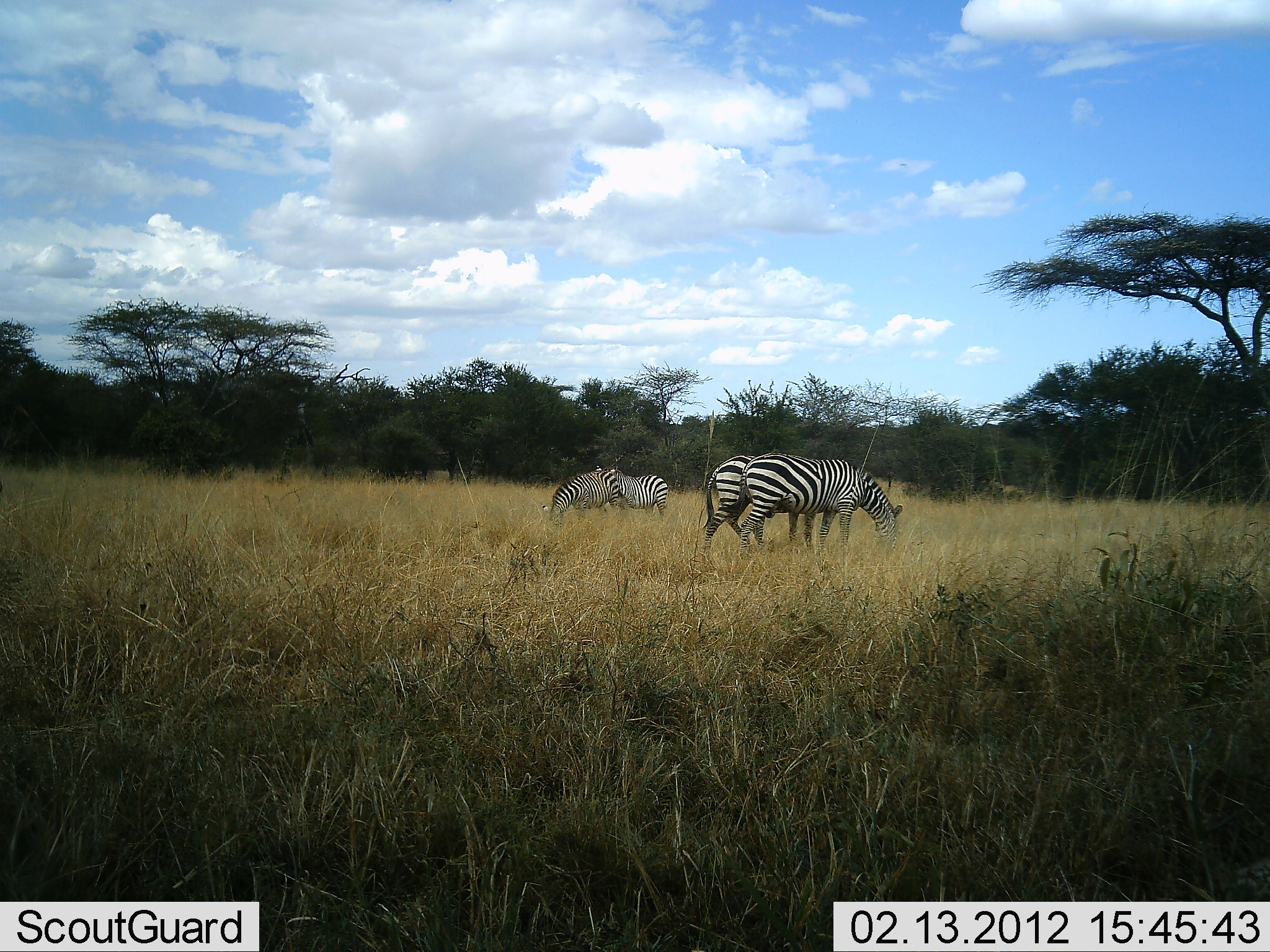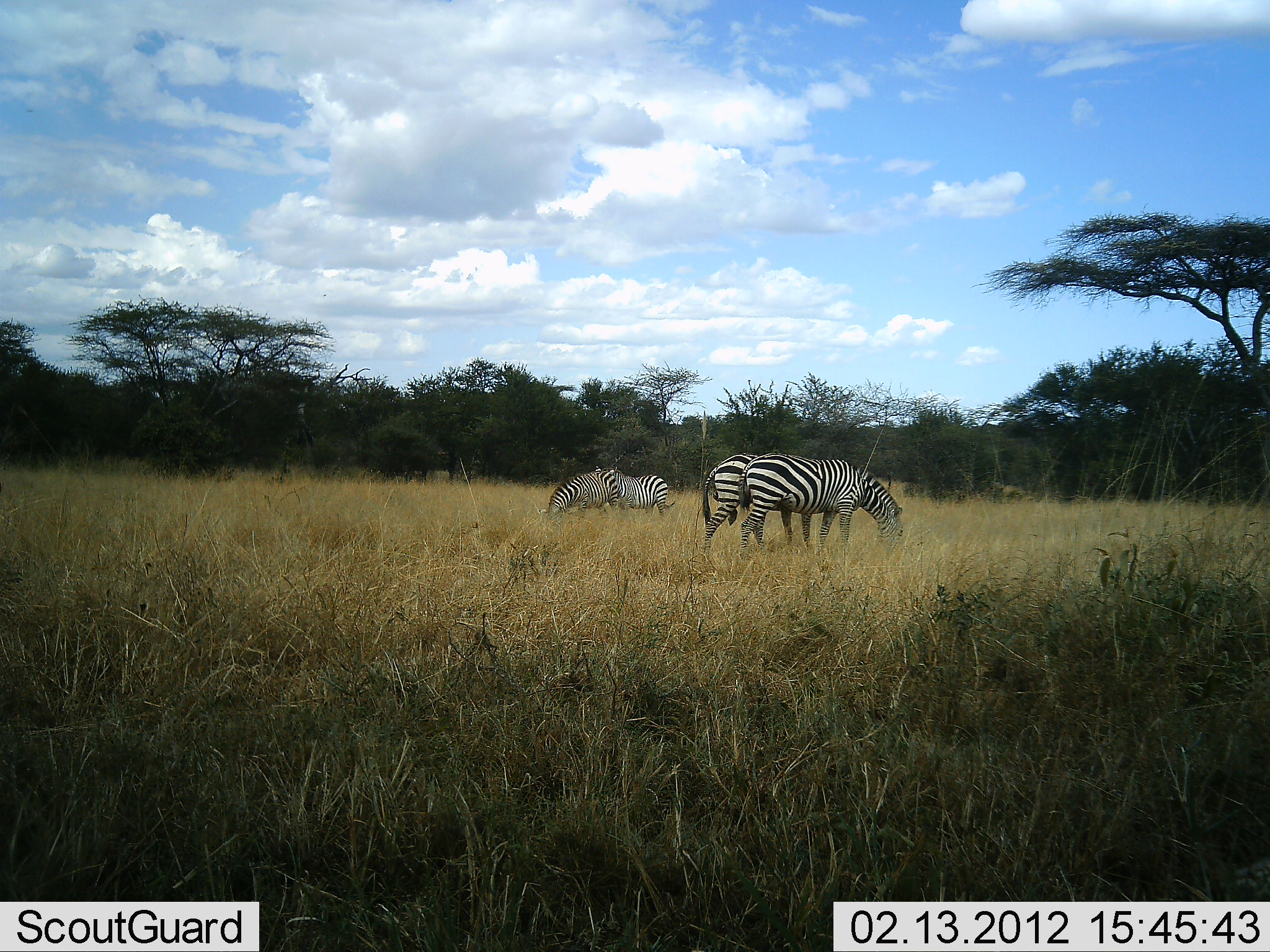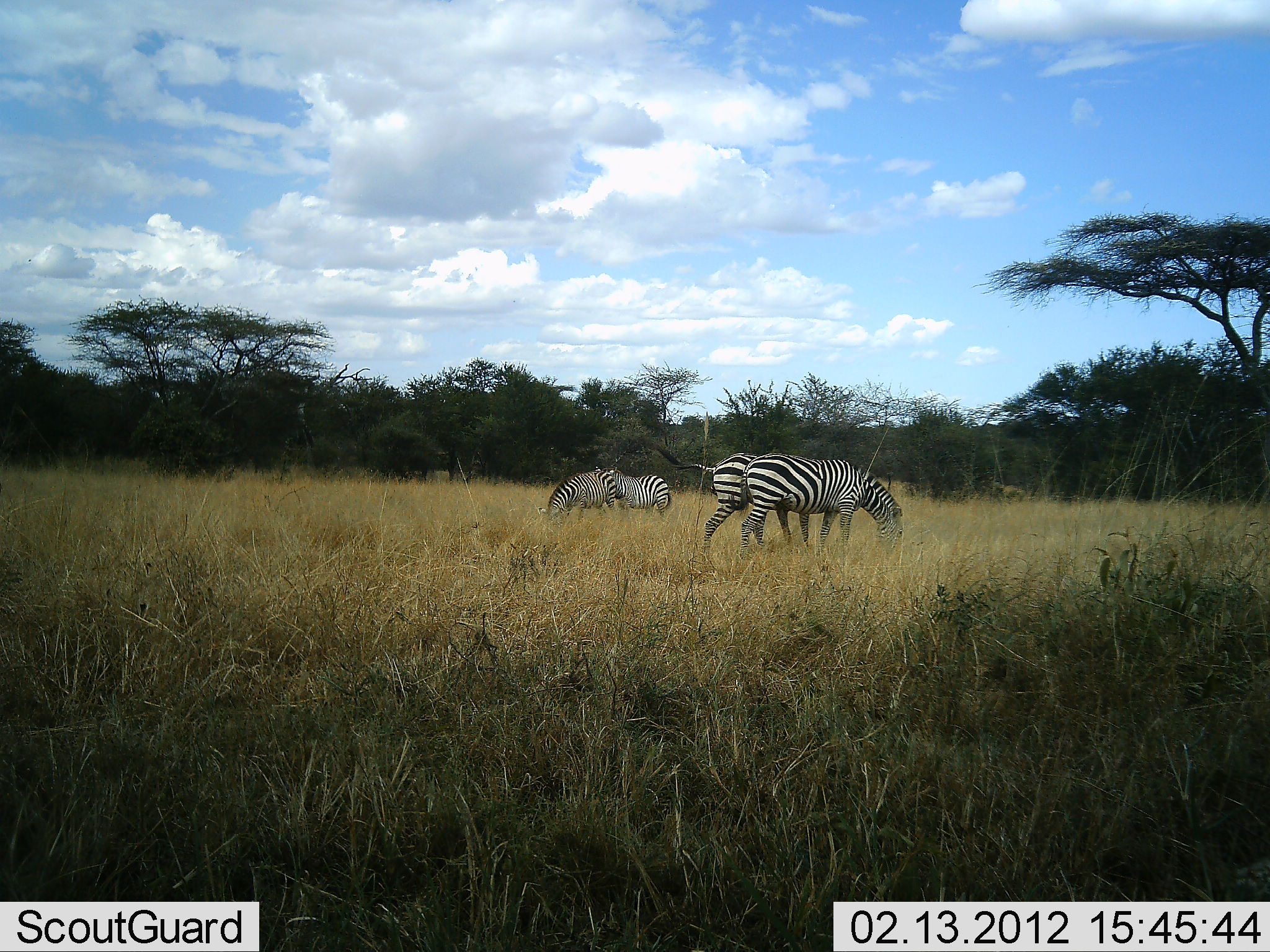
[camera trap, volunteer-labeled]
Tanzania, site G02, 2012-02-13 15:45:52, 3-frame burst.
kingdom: Animalia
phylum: Chordata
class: Mammalia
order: Perissodactyla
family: Equidae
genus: Equus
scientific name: Equus quagga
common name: plains zebra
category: zebra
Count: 4.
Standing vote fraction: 42%.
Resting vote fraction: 0%.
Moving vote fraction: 0%.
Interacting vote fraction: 11%.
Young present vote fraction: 0%.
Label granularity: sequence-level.